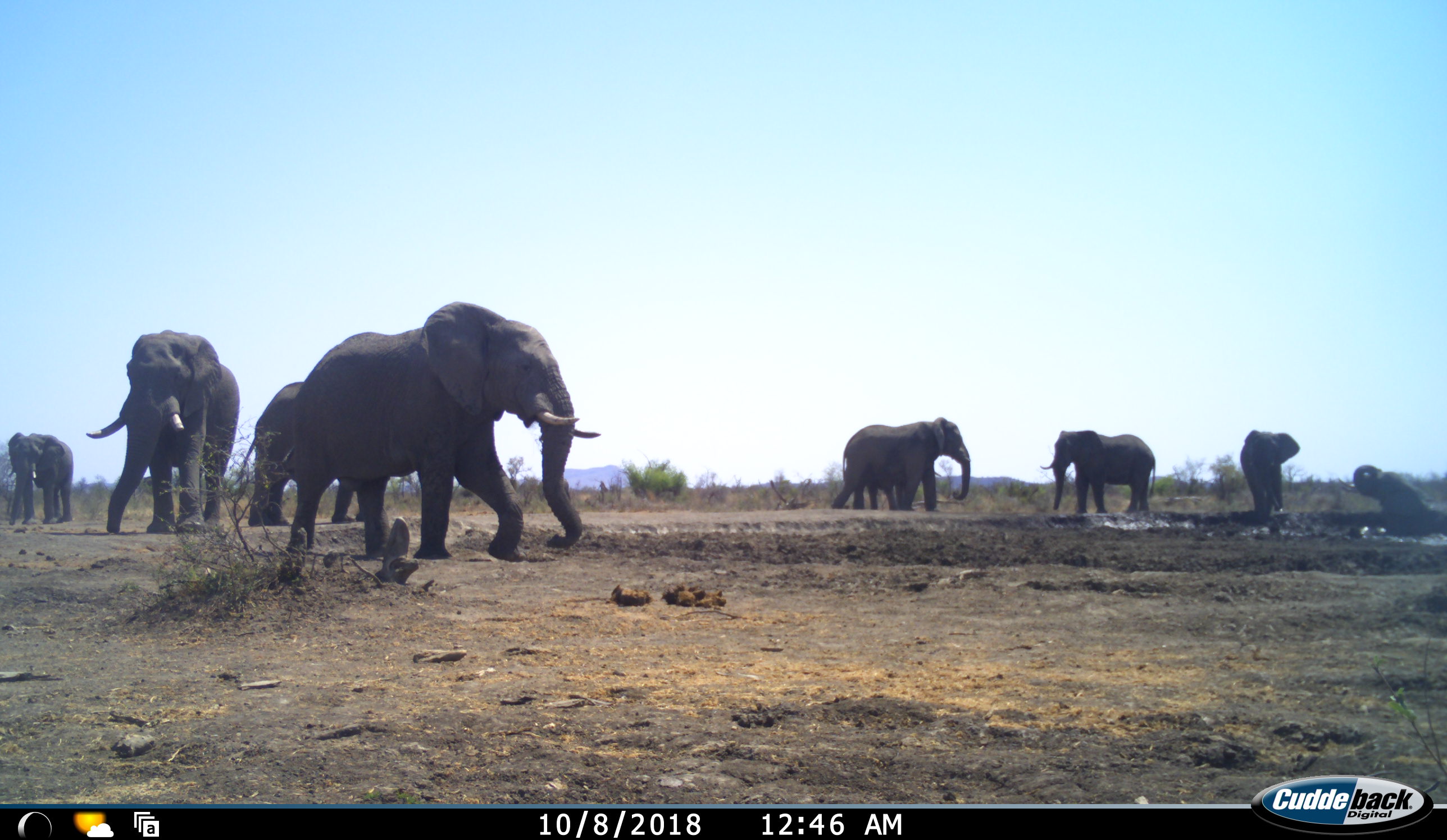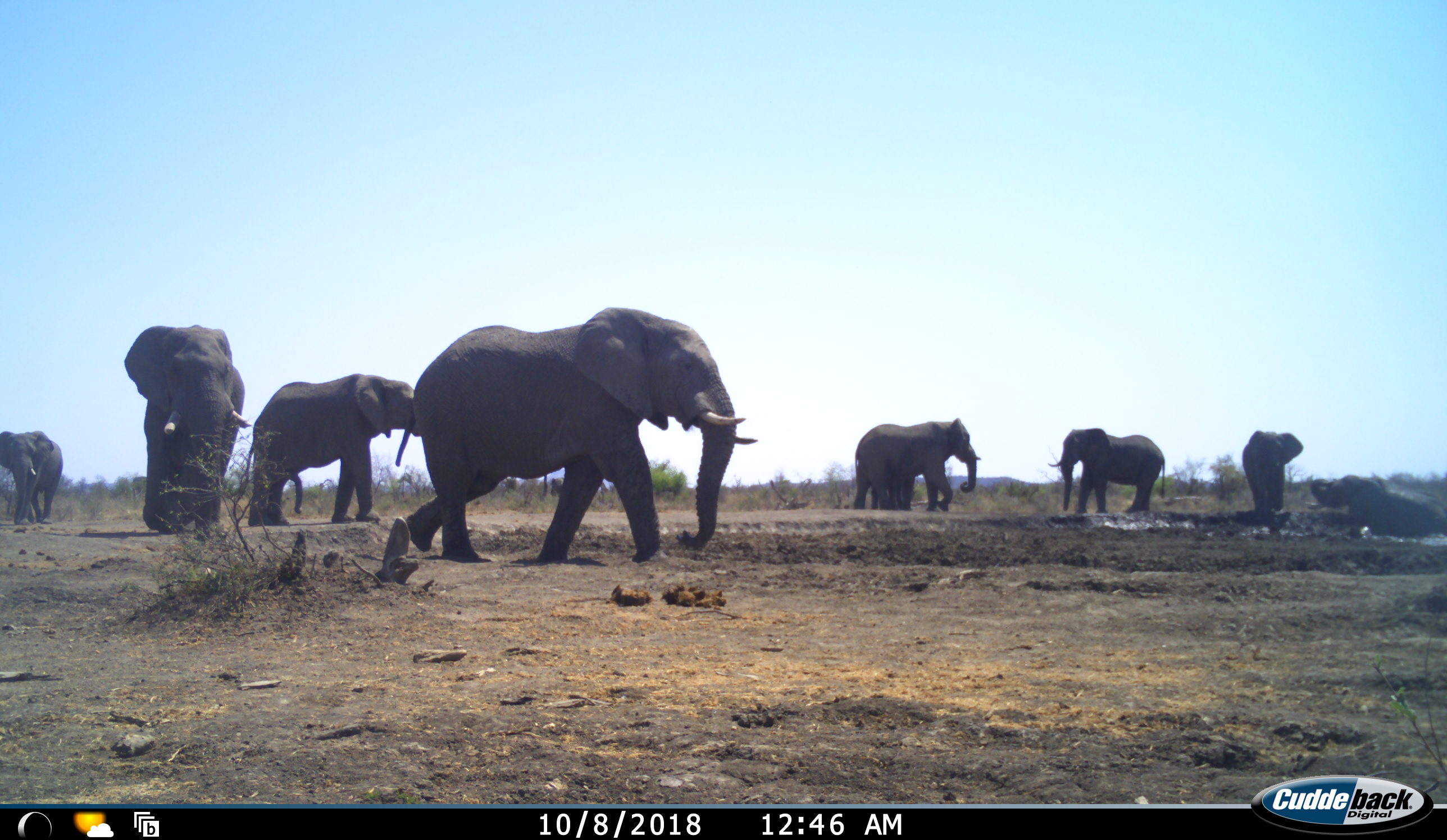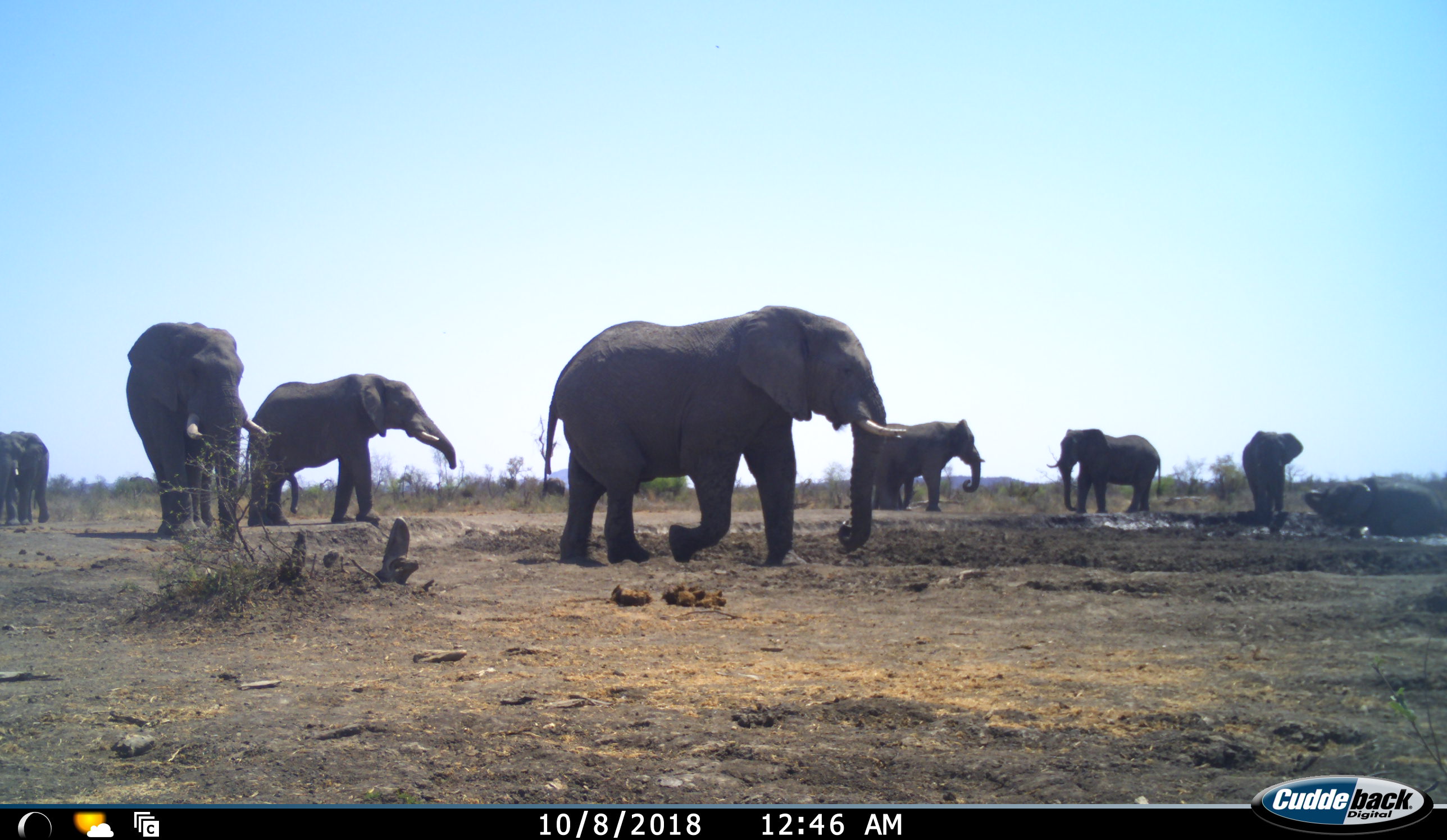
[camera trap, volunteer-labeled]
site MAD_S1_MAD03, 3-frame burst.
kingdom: Animalia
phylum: Chordata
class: Mammalia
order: Proboscidea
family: Elephantidae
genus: Loxodonta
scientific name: Loxodonta africana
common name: african bush elephant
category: elephant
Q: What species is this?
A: Elephant (african bush elephant) (Loxodonta africana).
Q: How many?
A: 9.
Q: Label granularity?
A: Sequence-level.